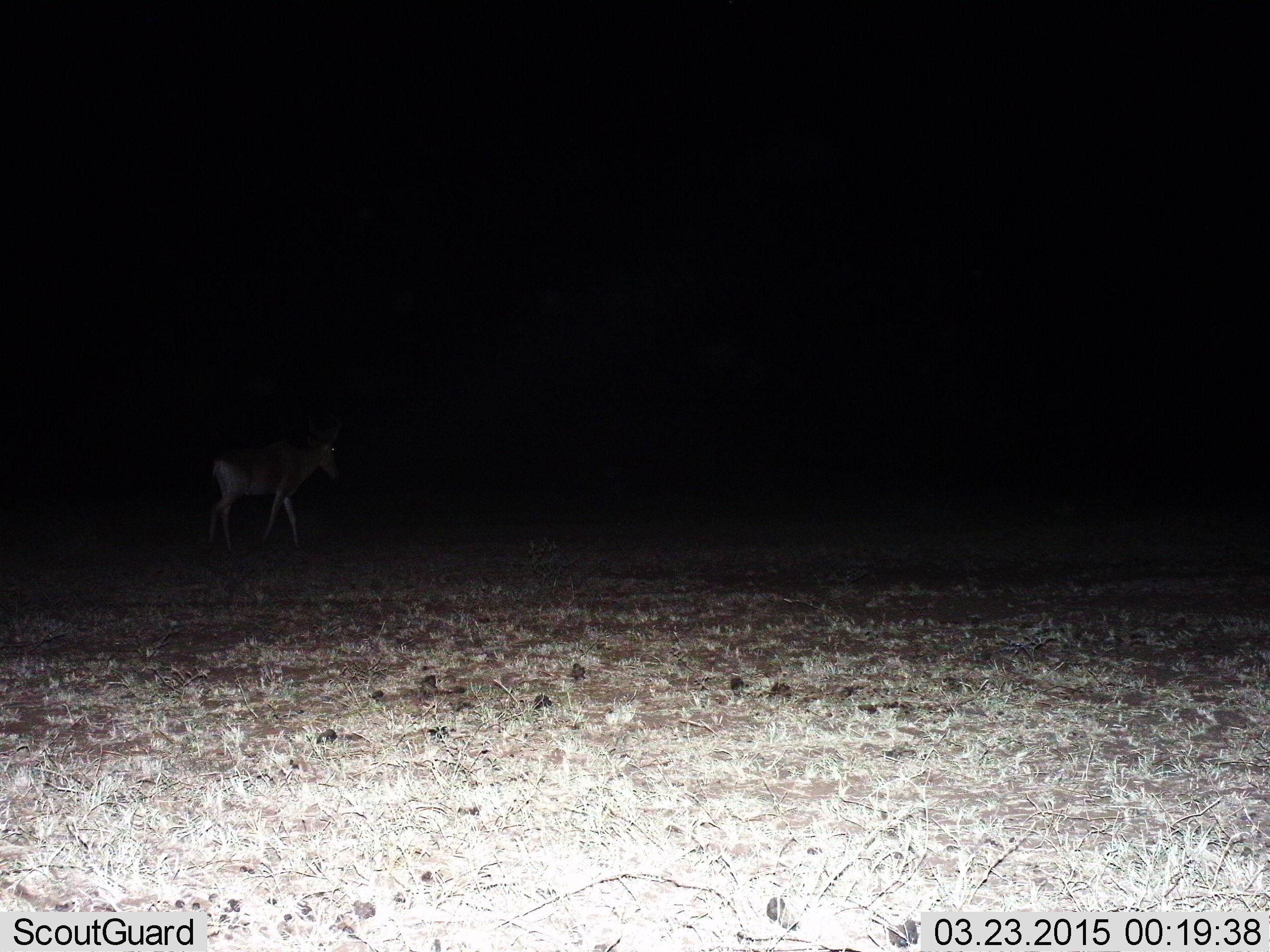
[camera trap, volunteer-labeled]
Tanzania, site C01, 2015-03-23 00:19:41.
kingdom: Animalia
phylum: Chordata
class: Mammalia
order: Artiodactyla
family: Bovidae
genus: Alcelaphus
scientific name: Alcelaphus buselaphus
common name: hartebeest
Hartebeest (Alcelaphus buselaphus), count 1. Behavior (volunteer vote fractions): standing 20%, resting 0%, moving 70%, interacting 0%. Young present (vote fraction): 0%. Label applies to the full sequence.